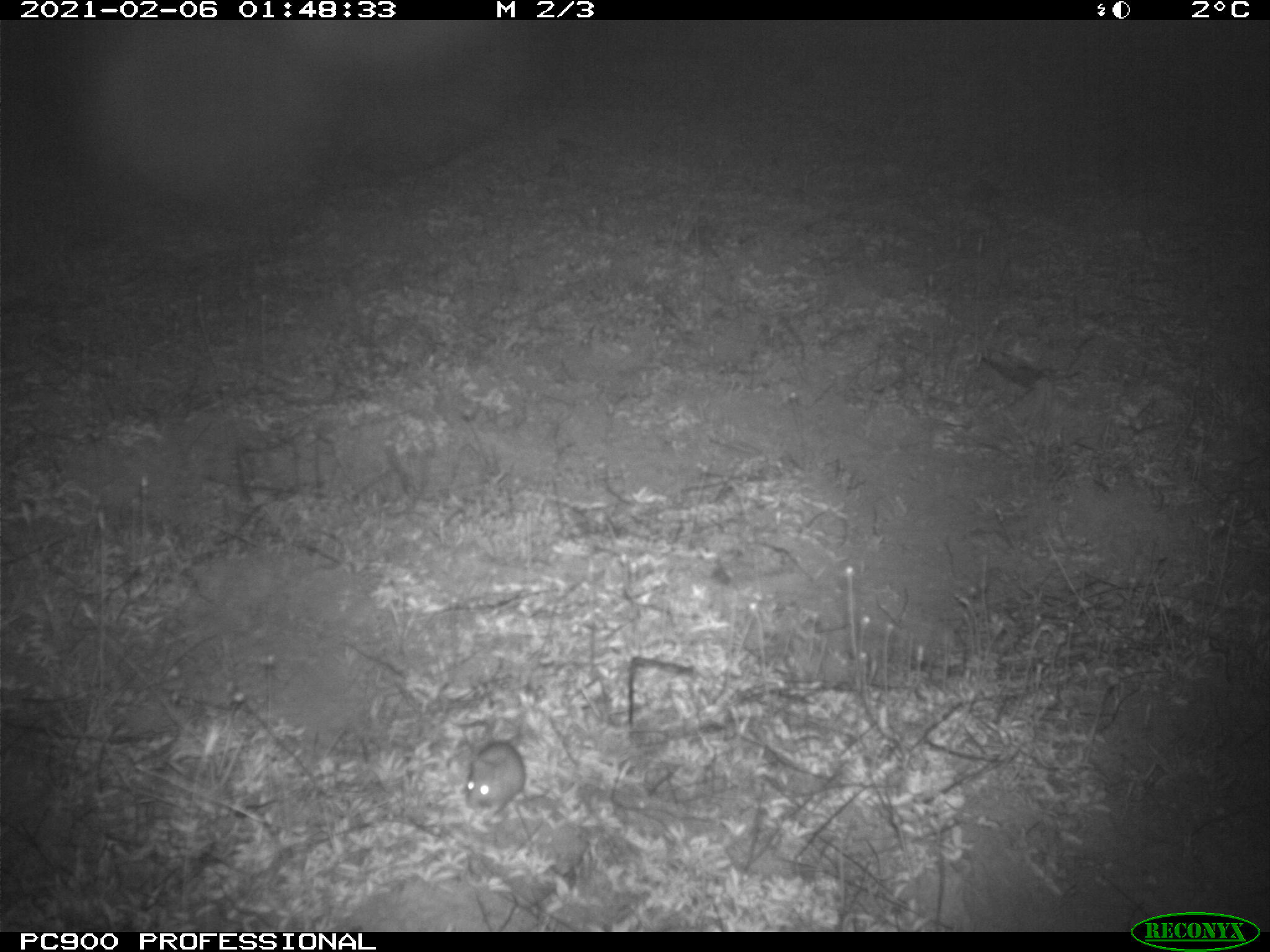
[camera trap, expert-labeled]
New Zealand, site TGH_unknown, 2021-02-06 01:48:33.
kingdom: Animalia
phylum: Chordata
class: Mammalia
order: Rodentia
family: Muridae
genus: Mus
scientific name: Mus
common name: mouse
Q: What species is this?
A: Mouse (Mus).